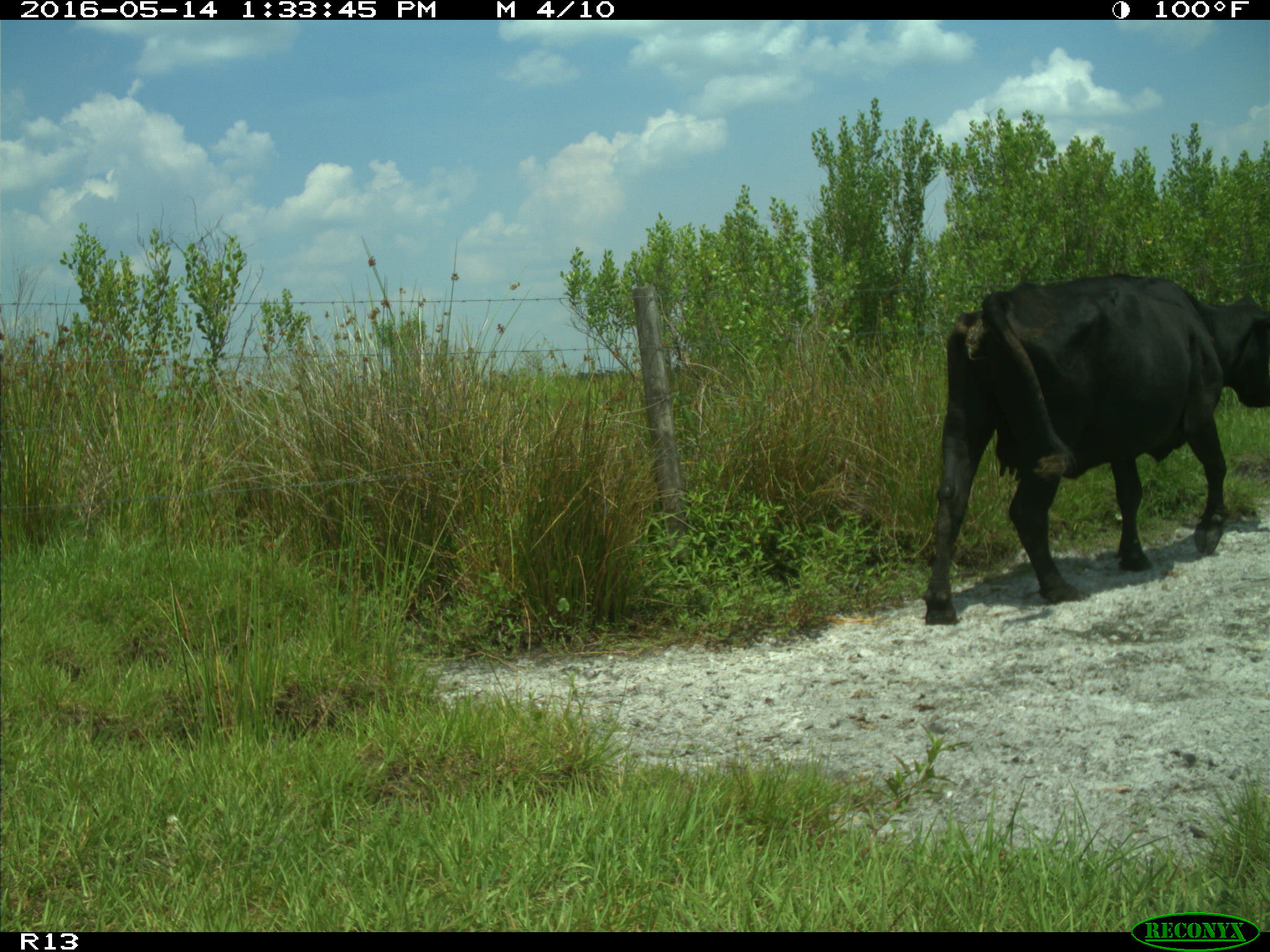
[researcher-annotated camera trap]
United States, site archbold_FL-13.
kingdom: Animalia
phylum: Chordata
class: Mammalia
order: Artiodactyla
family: Bovidae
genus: Bos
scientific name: Bos taurus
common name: domestic cow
Bos taurus (domestic cow).